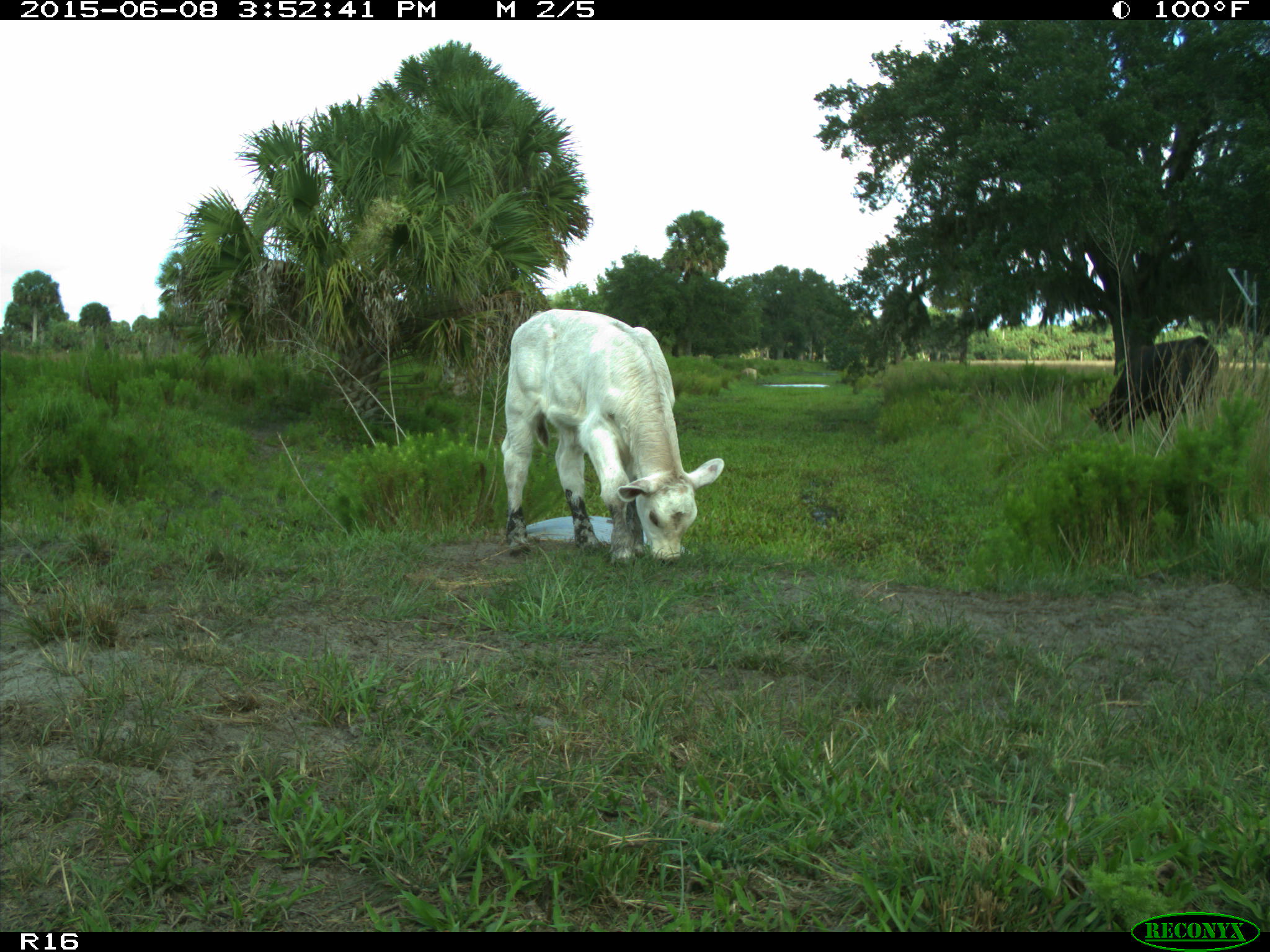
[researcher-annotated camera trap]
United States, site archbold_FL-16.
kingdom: Animalia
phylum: Chordata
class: Mammalia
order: Artiodactyla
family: Bovidae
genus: Bos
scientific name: Bos taurus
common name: domestic cow